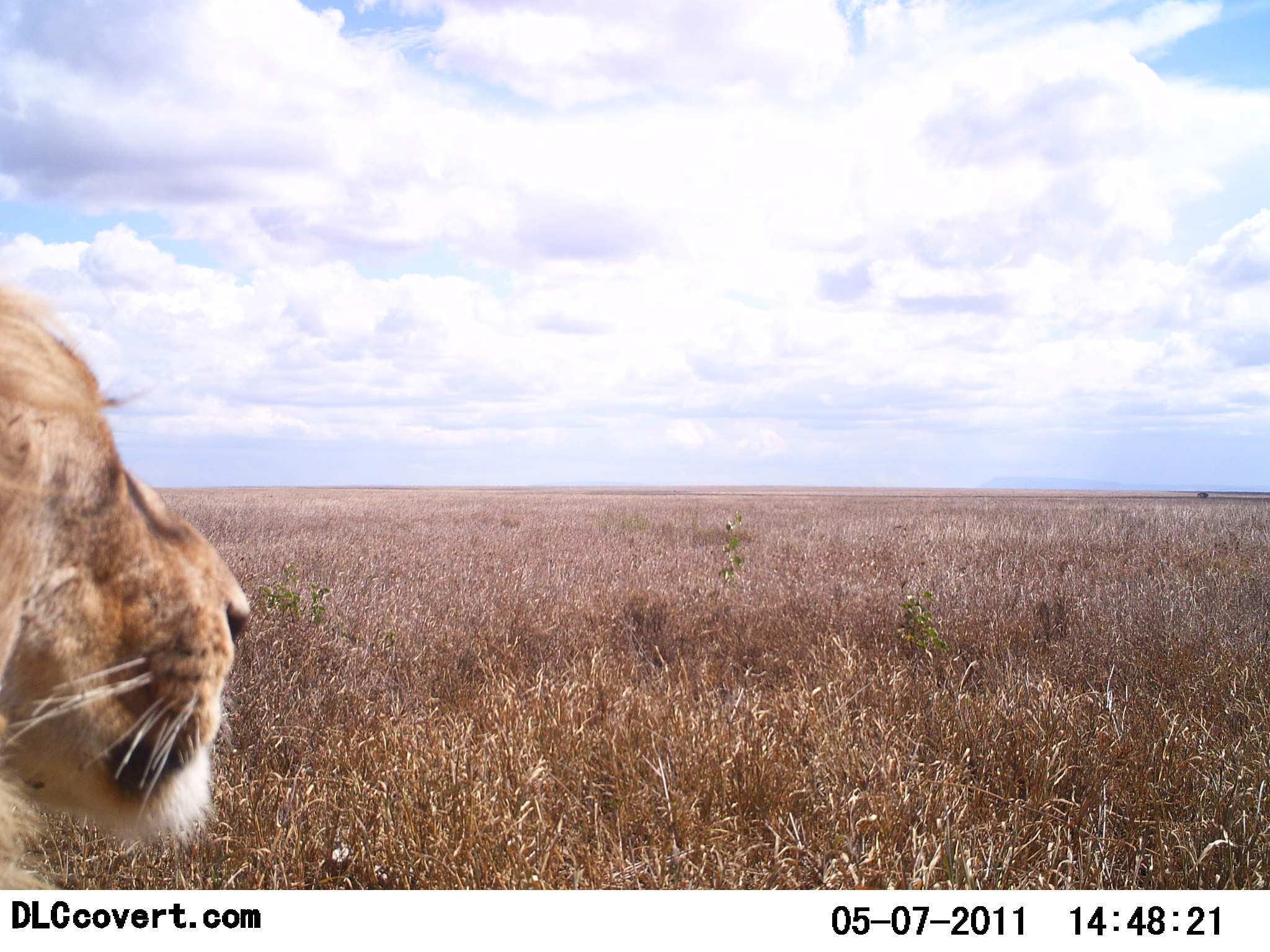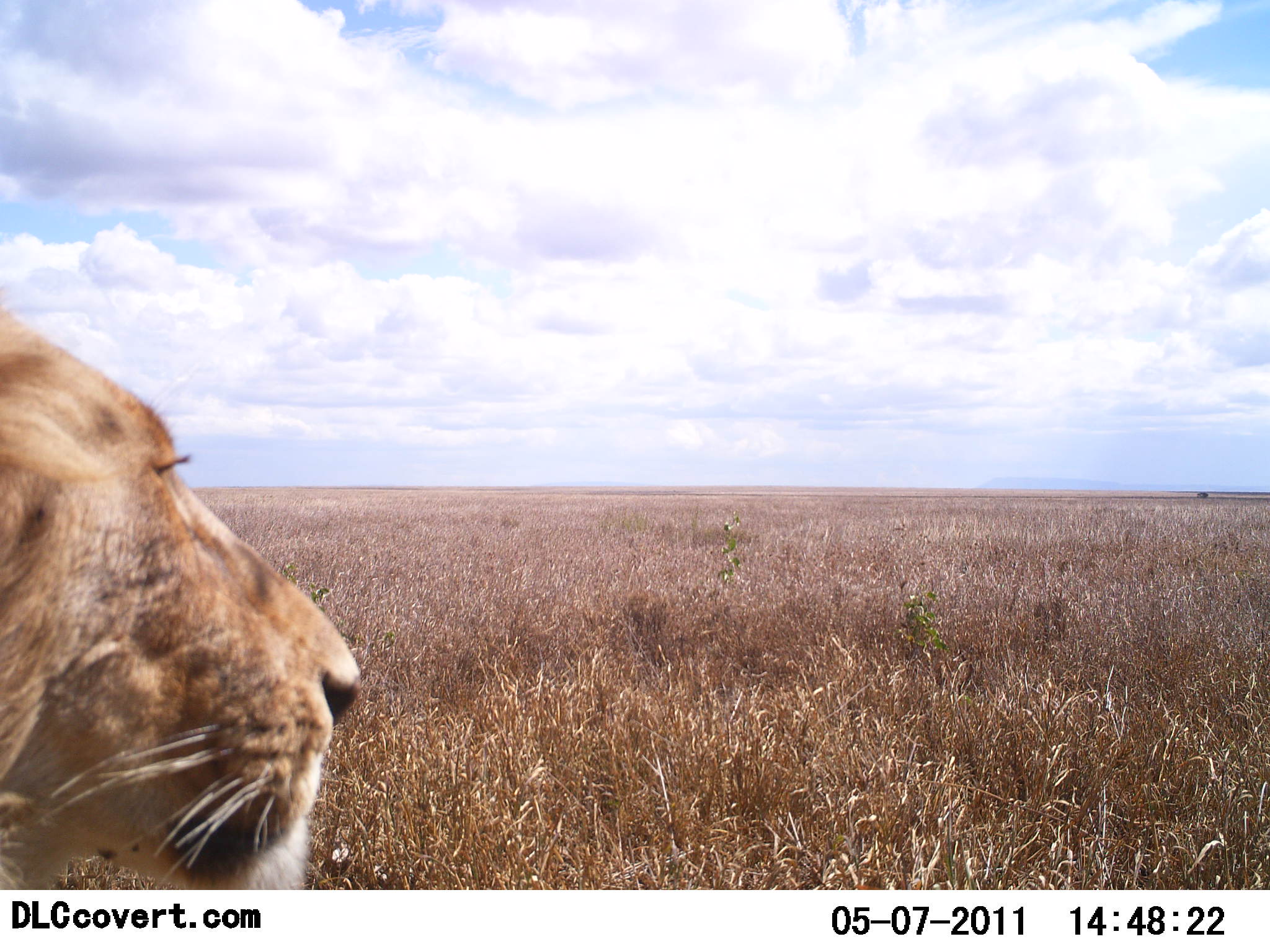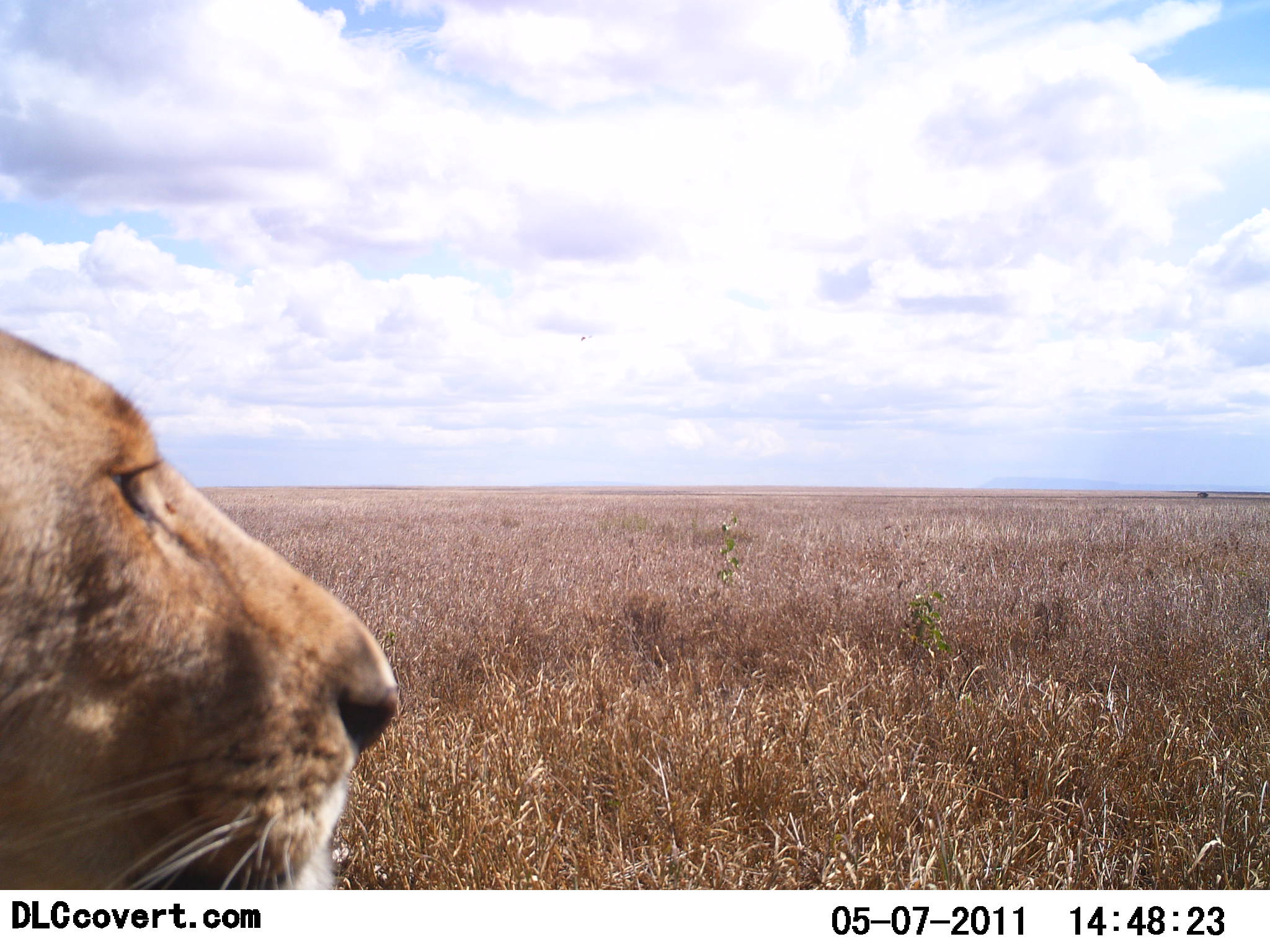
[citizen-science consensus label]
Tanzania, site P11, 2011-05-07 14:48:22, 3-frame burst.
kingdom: Animalia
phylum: Chordata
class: Mammalia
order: Carnivora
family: Felidae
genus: Panthera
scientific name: Panthera leo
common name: lion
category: lionfemale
Lionfemale (lion) (Panthera leo), count 1. Behavior (volunteer vote fractions): standing 31%, resting 54%, moving 15%, interacting 0%. Young present (vote fraction): 0%. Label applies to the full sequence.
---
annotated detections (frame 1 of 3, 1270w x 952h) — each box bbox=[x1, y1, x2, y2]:
animal: bbox=[0, 290, 250, 897]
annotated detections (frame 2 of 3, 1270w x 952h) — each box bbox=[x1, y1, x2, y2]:
animal: bbox=[0, 305, 361, 893]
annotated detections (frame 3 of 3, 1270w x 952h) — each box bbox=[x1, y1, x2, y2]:
animal: bbox=[0, 329, 399, 890]